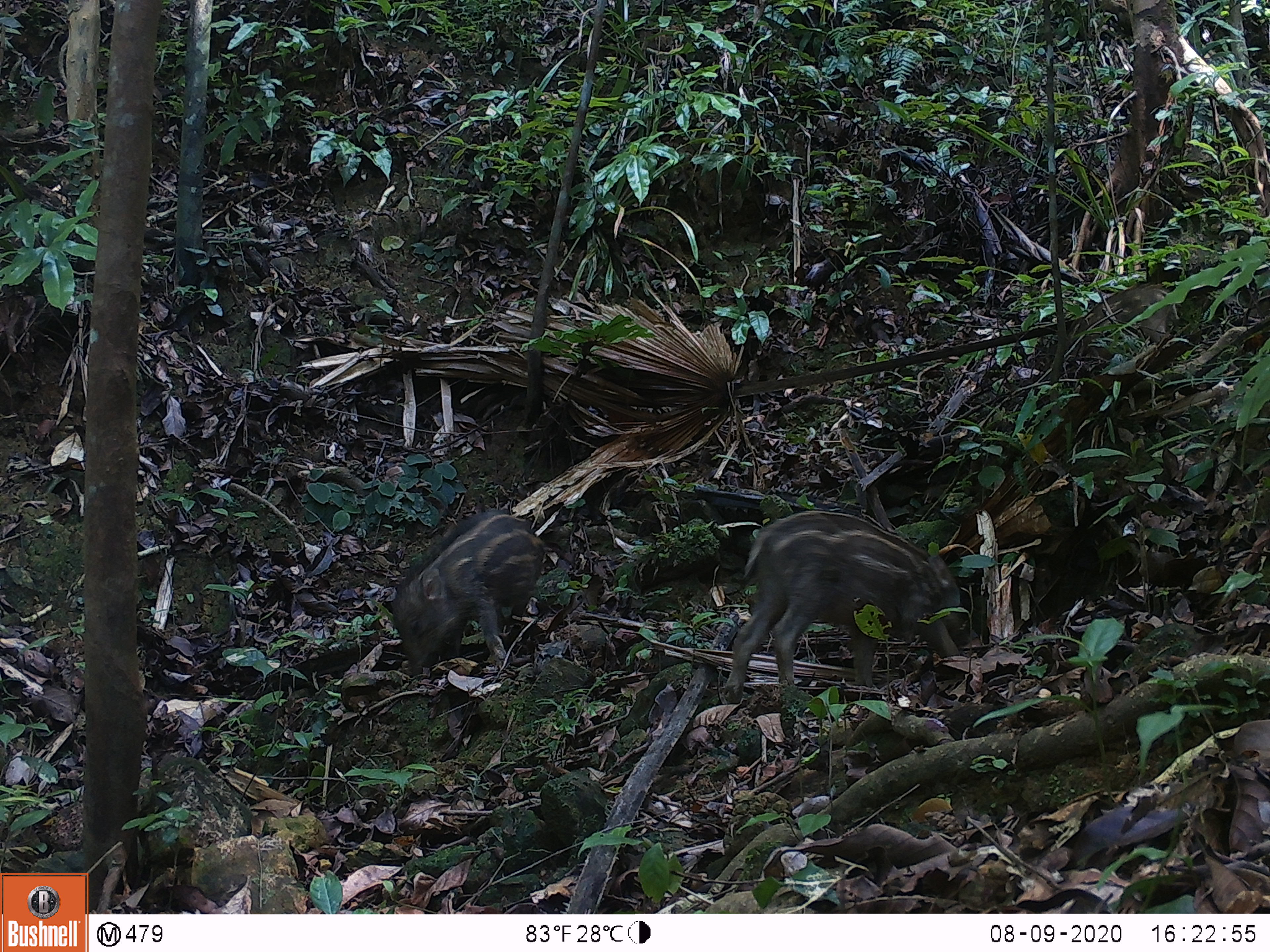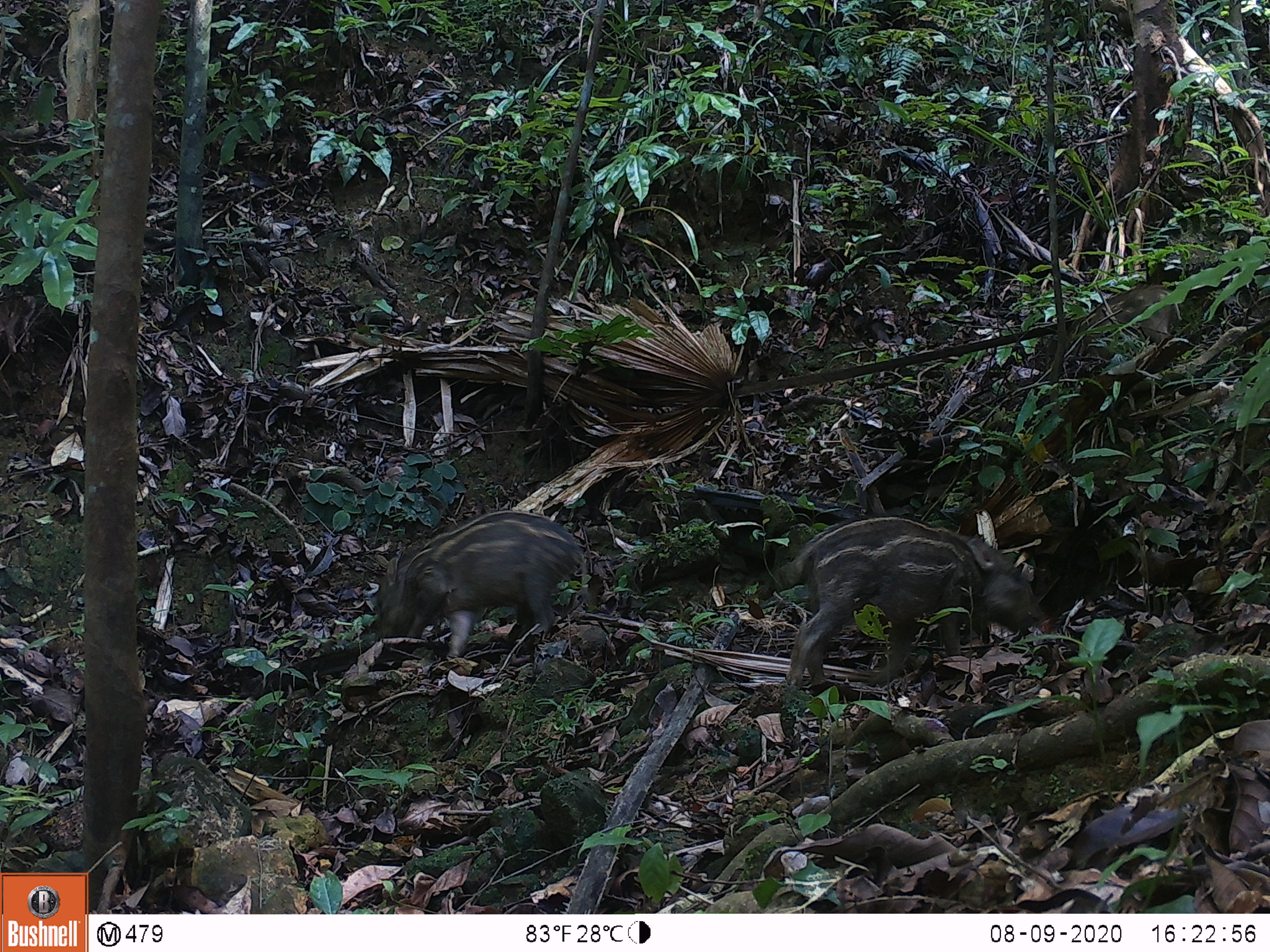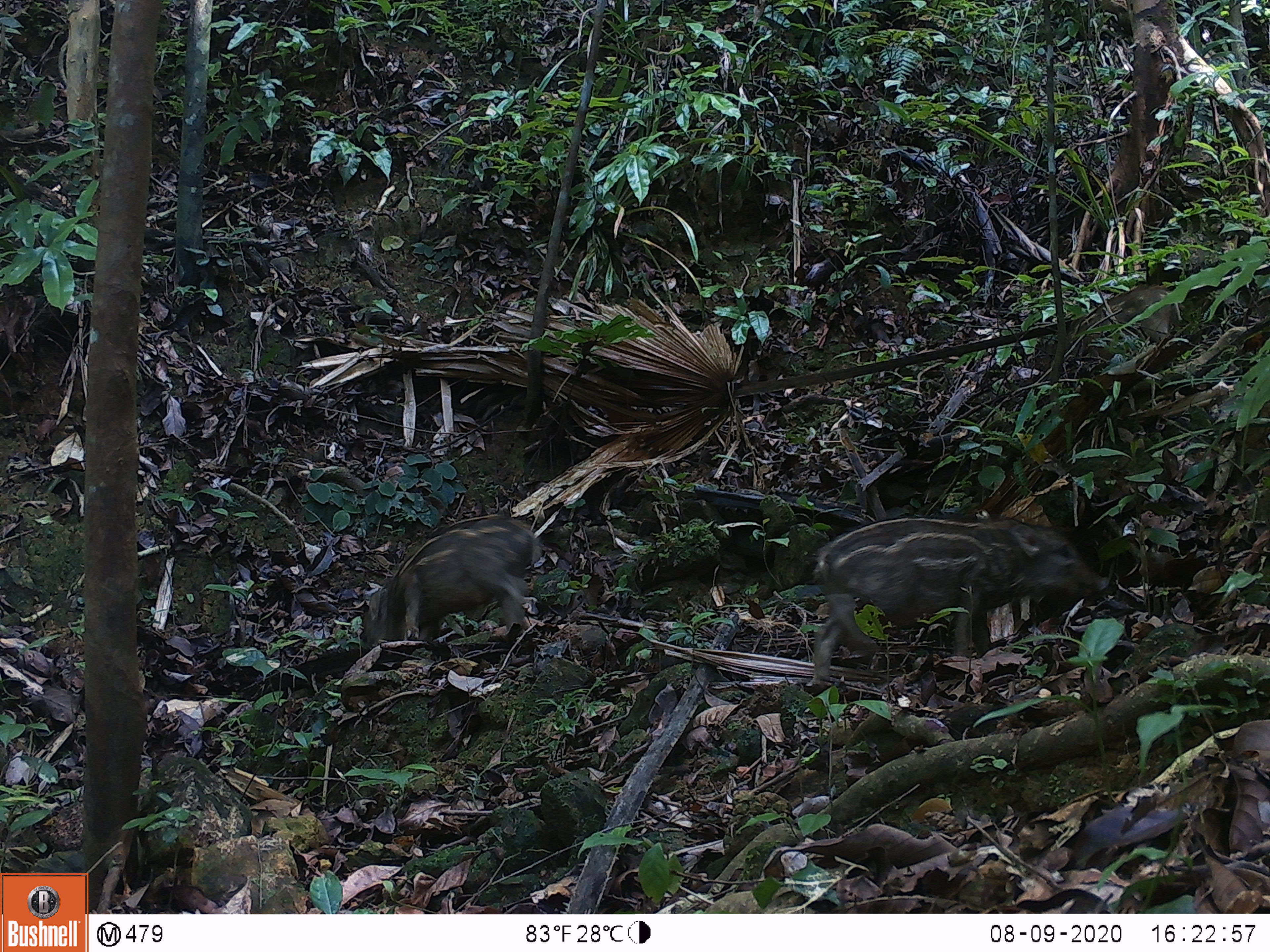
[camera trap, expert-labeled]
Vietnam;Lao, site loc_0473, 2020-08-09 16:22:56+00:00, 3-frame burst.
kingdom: Animalia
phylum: Chordata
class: Mammalia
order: Artiodactyla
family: Suidae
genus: Sus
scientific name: Sus scrofa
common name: eurasian wild pig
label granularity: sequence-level